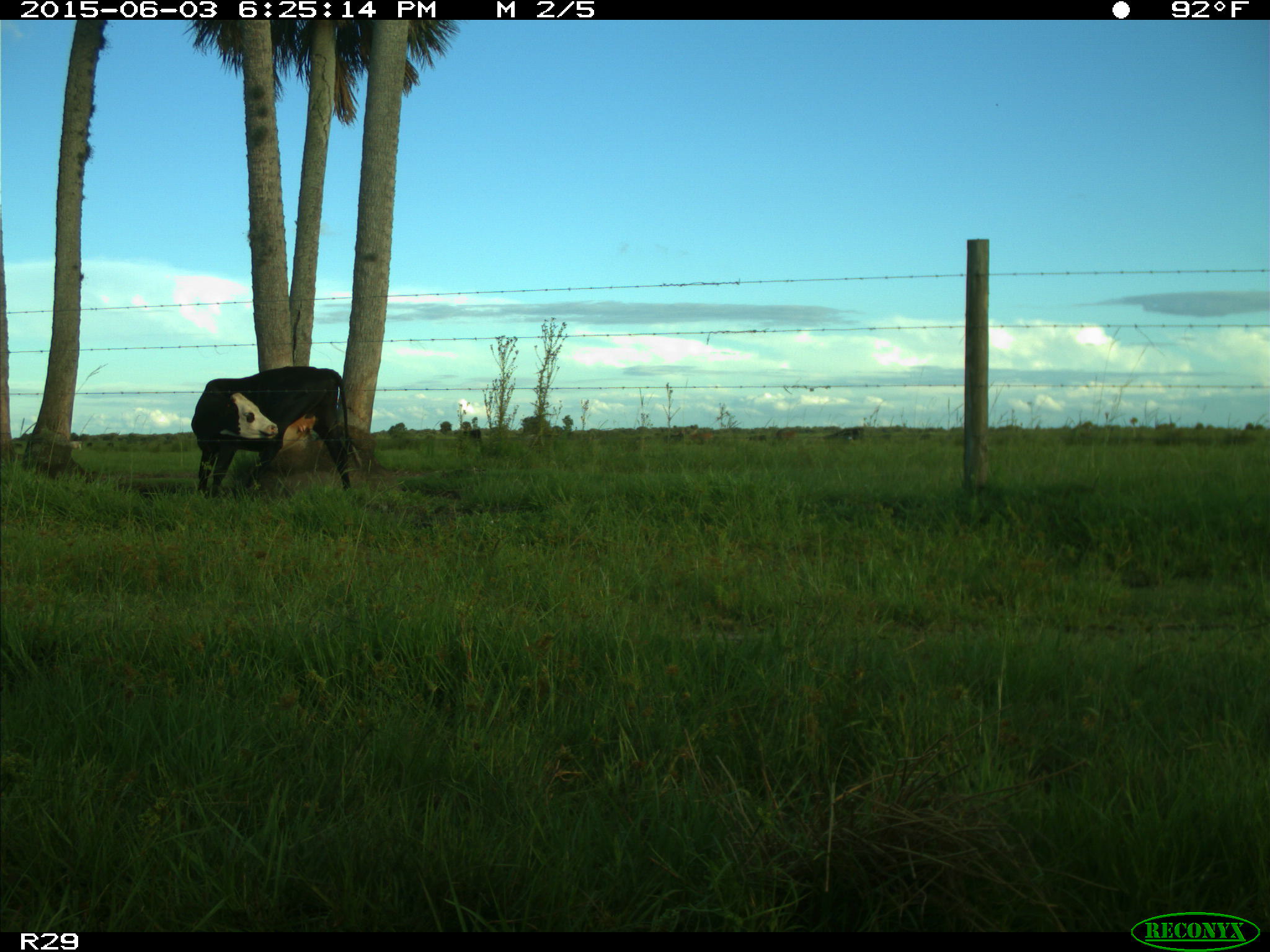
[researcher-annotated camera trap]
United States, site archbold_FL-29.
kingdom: Animalia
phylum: Chordata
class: Mammalia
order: Artiodactyla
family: Bovidae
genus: Bos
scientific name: Bos taurus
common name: domestic cow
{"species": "Bos taurus (domestic cow)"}